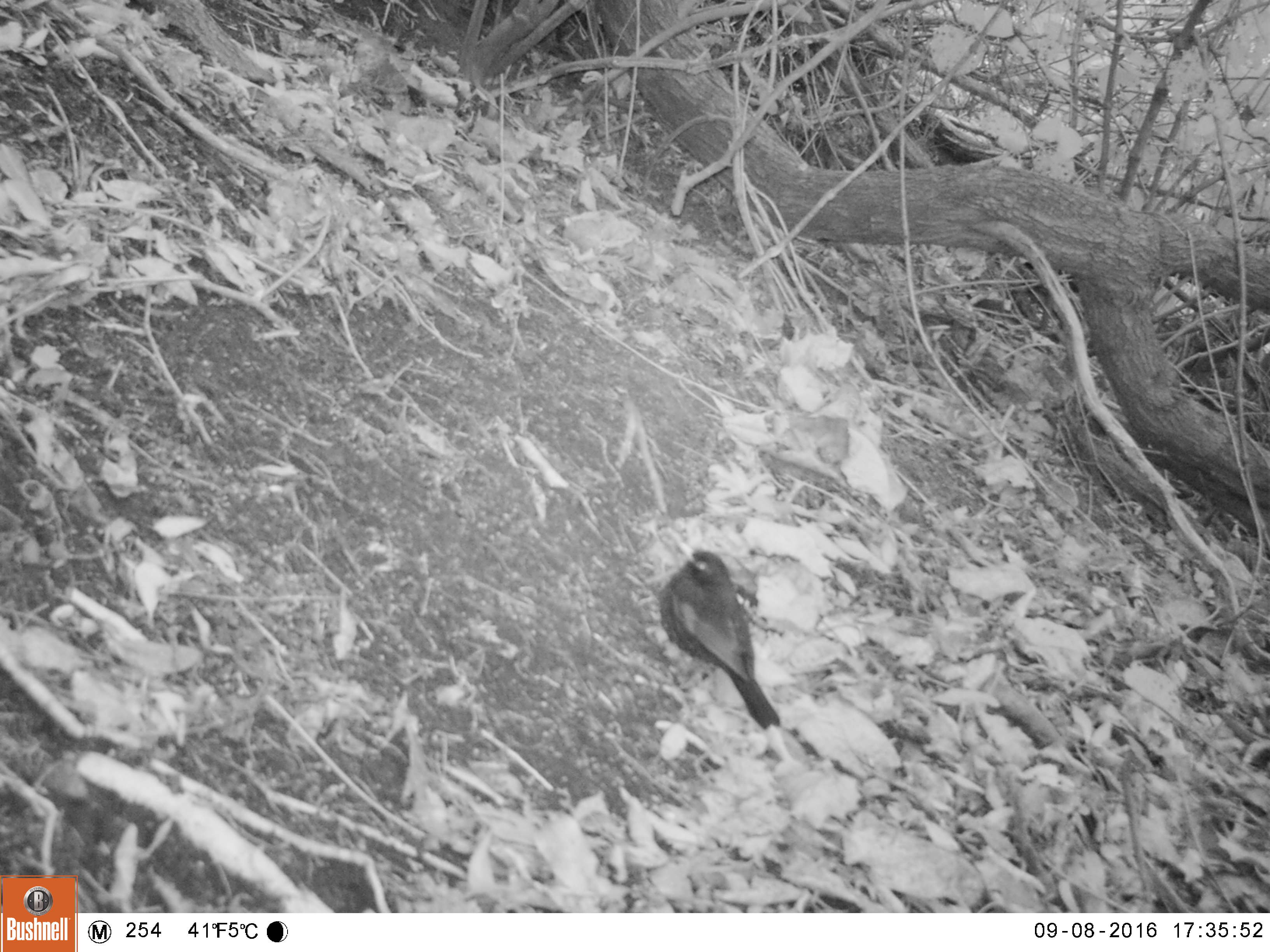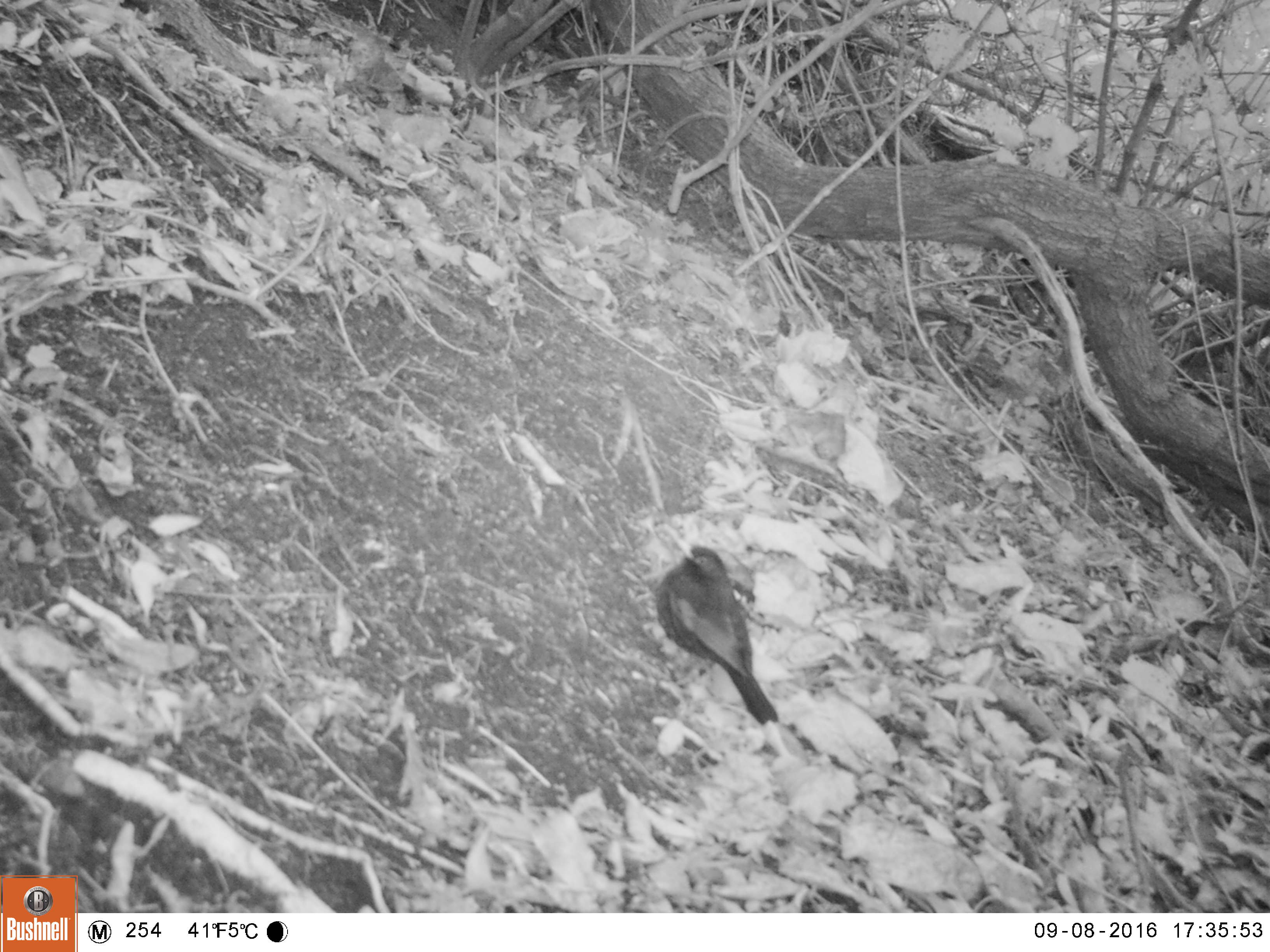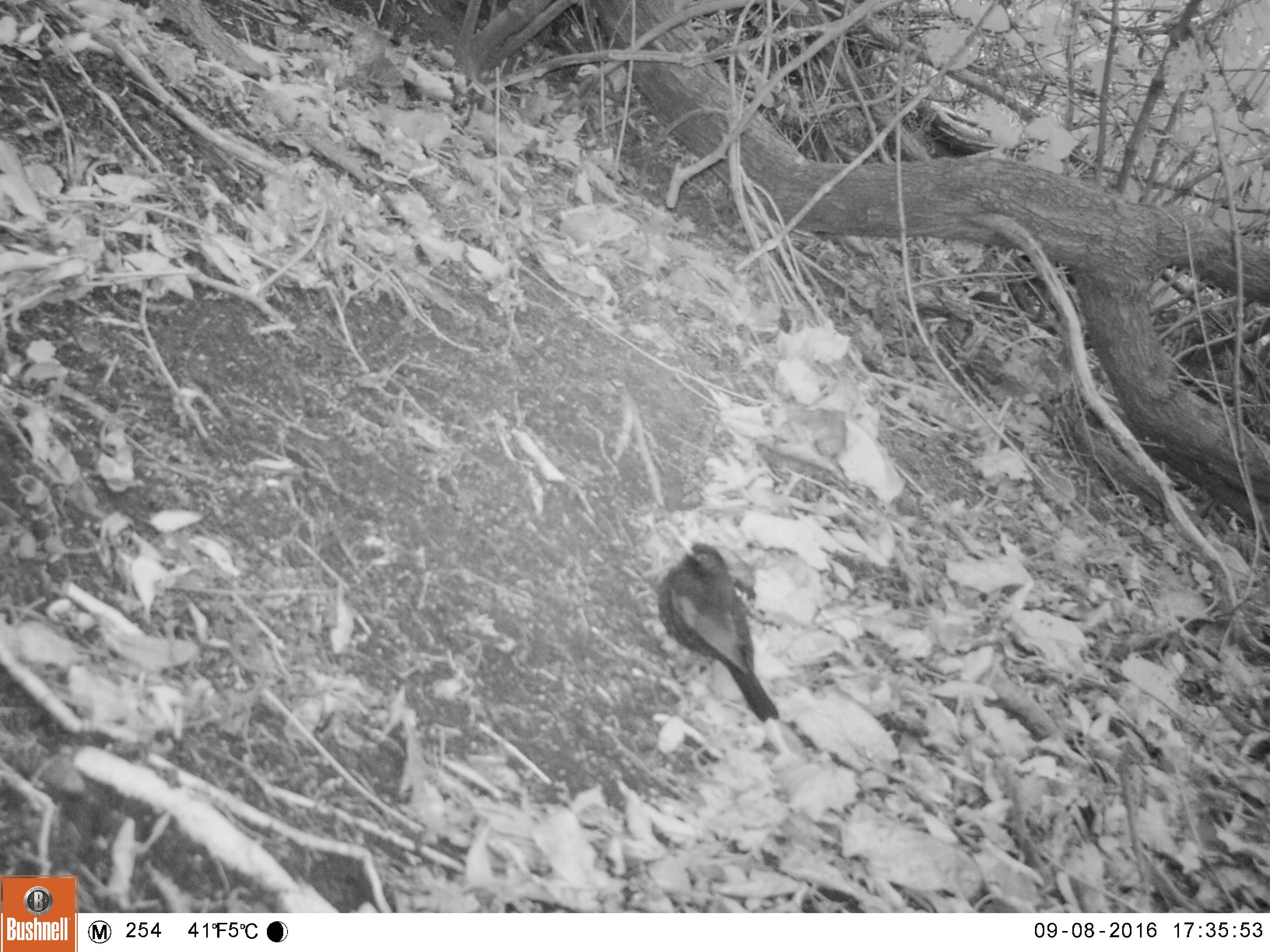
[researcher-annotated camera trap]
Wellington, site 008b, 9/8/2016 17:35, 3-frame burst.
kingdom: Animalia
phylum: Chordata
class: Aves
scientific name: Aves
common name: bird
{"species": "bird (Aves)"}